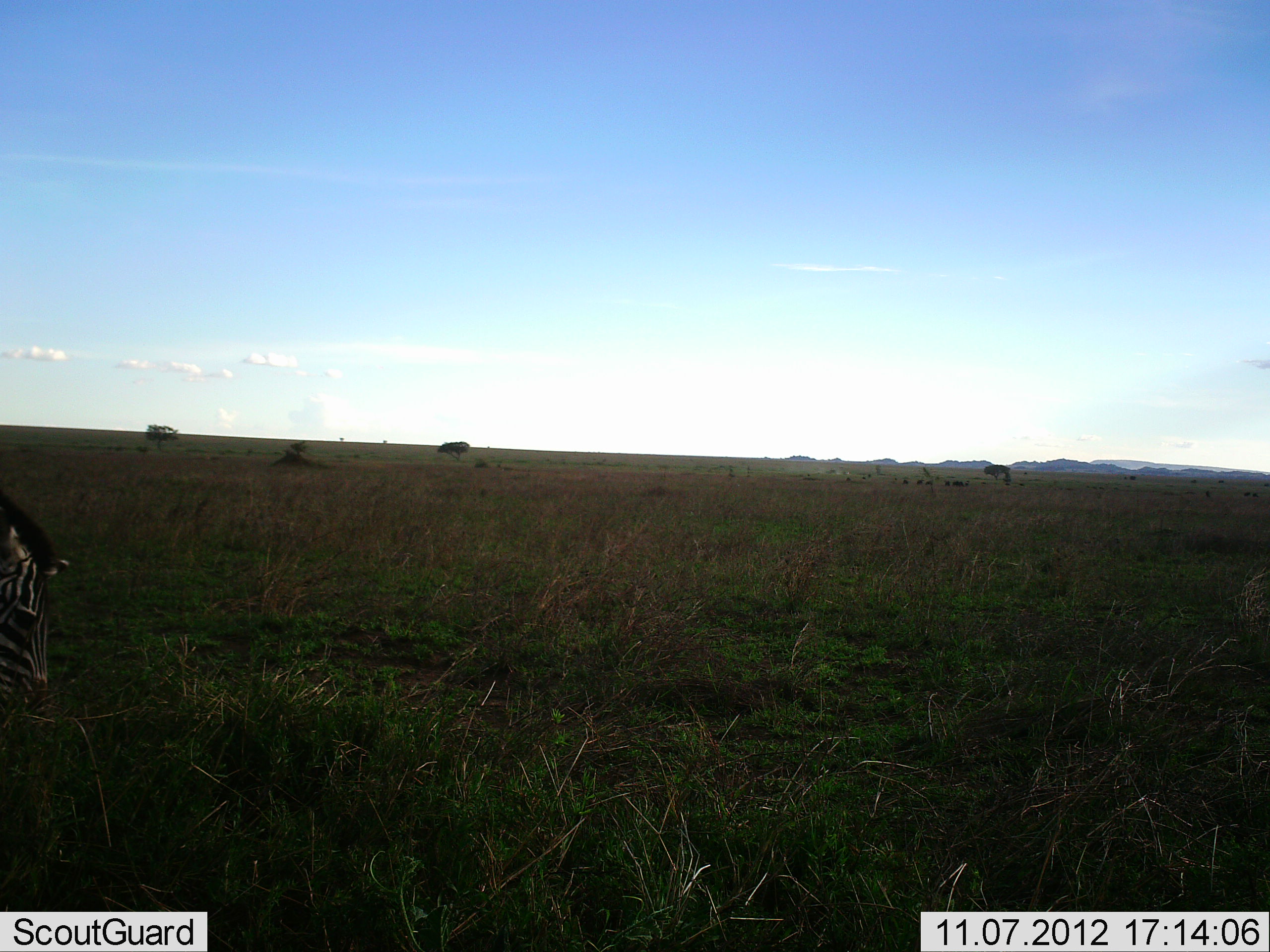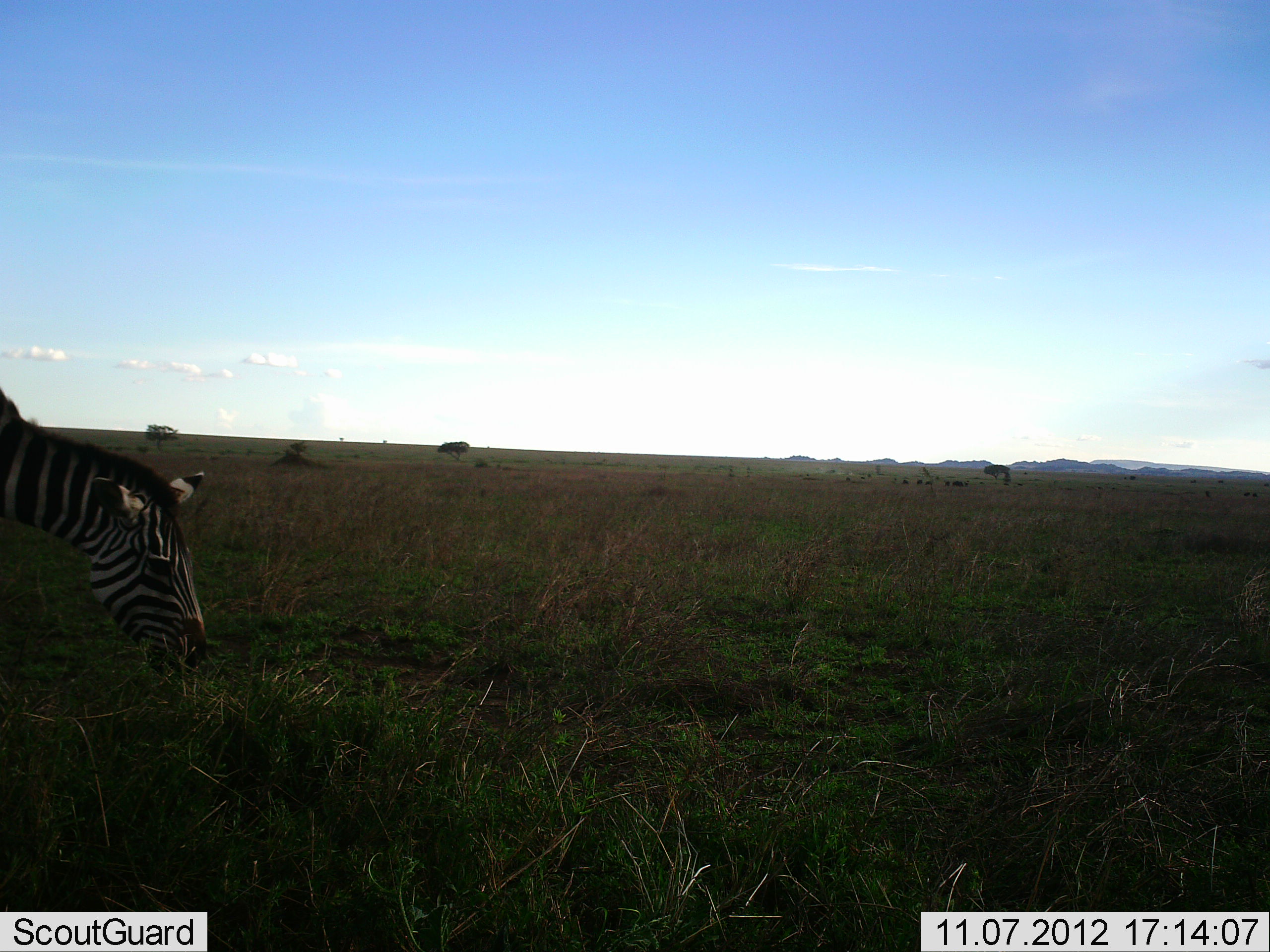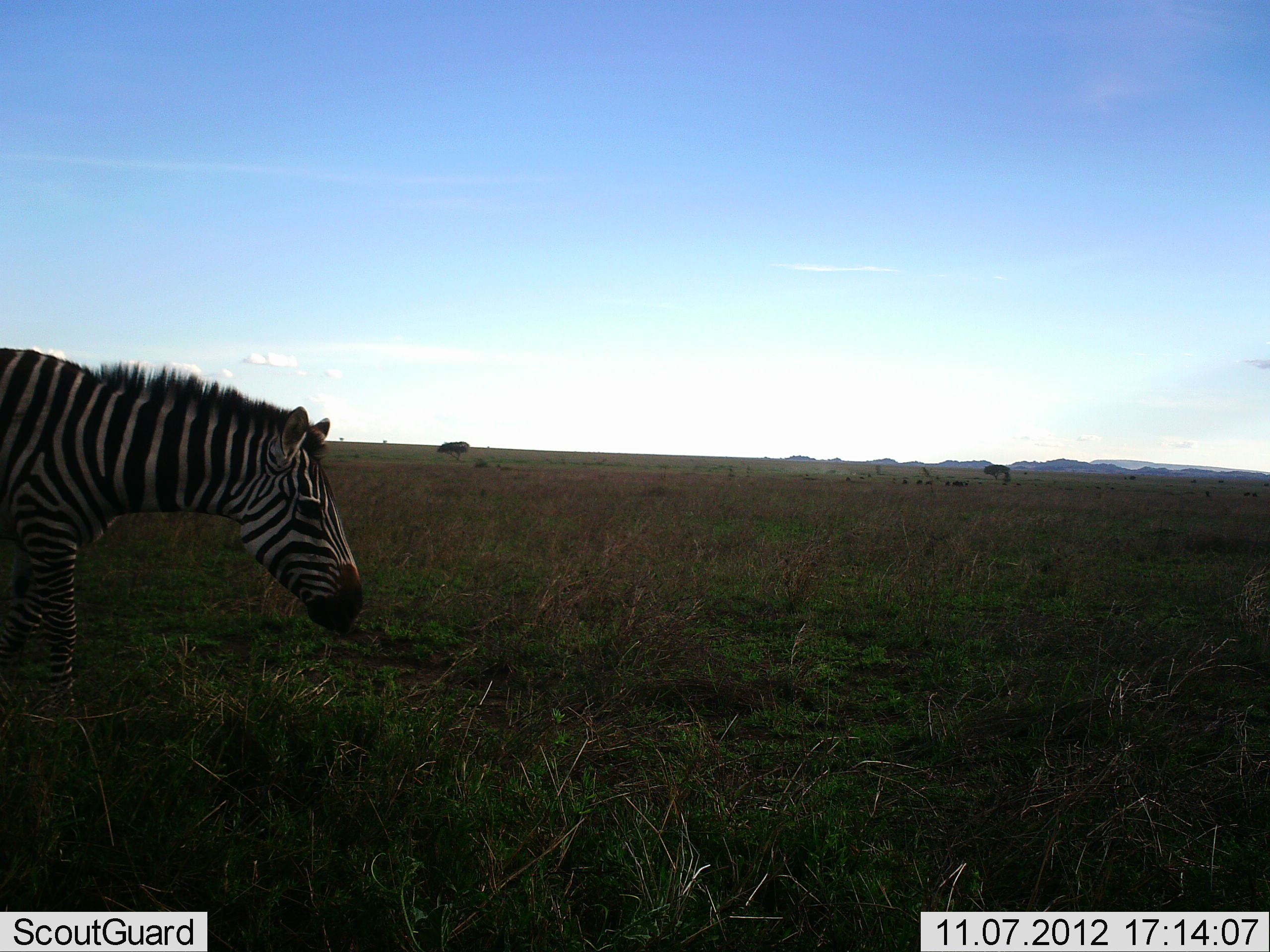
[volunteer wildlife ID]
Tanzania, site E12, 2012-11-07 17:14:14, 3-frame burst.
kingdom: Animalia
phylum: Chordata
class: Mammalia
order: Perissodactyla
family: Equidae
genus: Equus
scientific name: Equus quagga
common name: plains zebra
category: zebra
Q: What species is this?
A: Zebra (plains zebra) (Equus quagga).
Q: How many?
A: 1.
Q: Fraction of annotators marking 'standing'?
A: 0%.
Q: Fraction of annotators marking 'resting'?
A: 0%.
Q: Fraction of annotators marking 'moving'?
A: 80%.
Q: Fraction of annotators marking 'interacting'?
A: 0%.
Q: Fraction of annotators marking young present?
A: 0%.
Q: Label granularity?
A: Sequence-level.